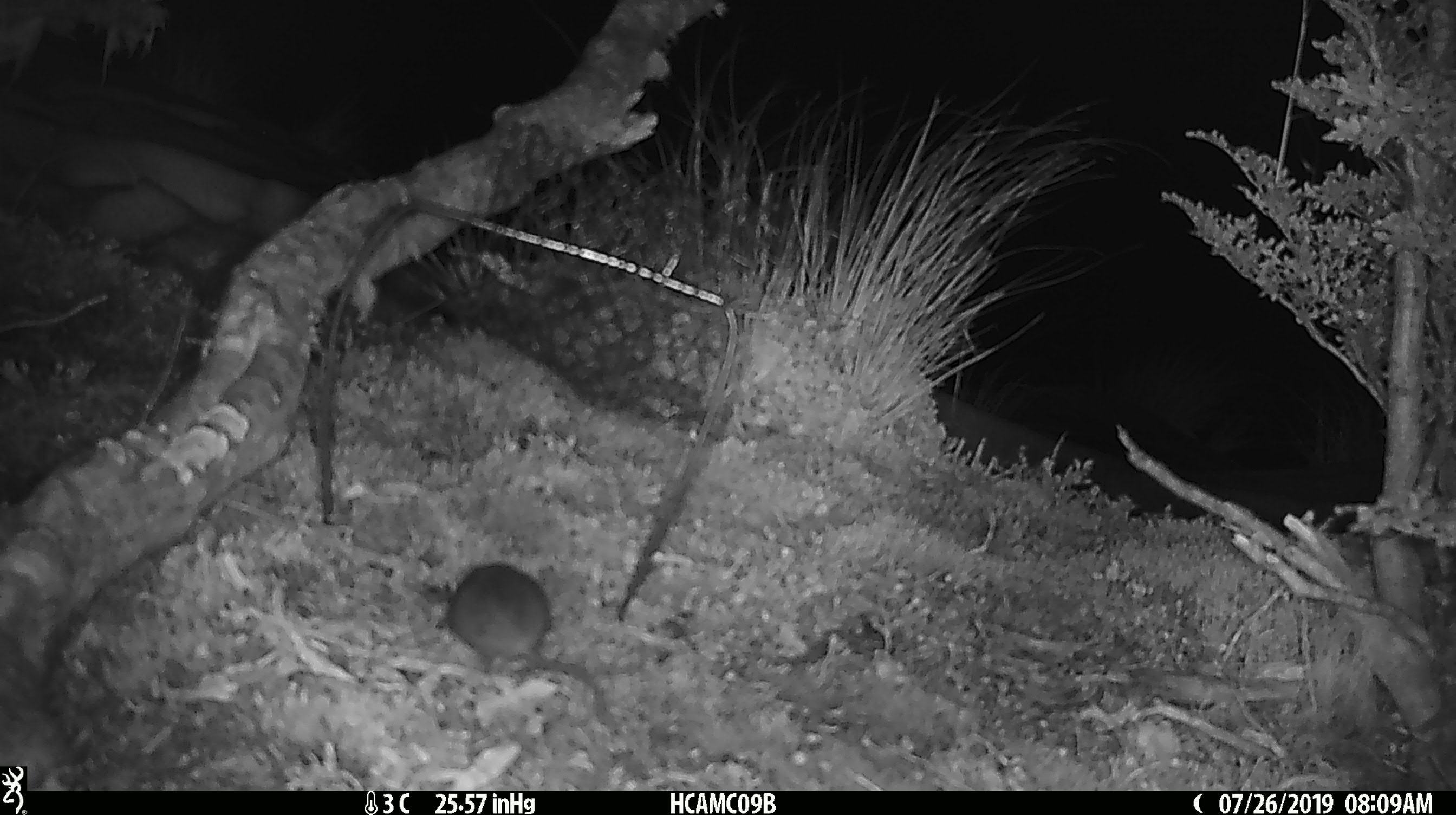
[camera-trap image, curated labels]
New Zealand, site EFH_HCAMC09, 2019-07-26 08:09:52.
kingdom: Animalia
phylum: Chordata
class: Mammalia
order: Rodentia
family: Muridae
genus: Mus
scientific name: Mus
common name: mouse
Mouse (Mus).